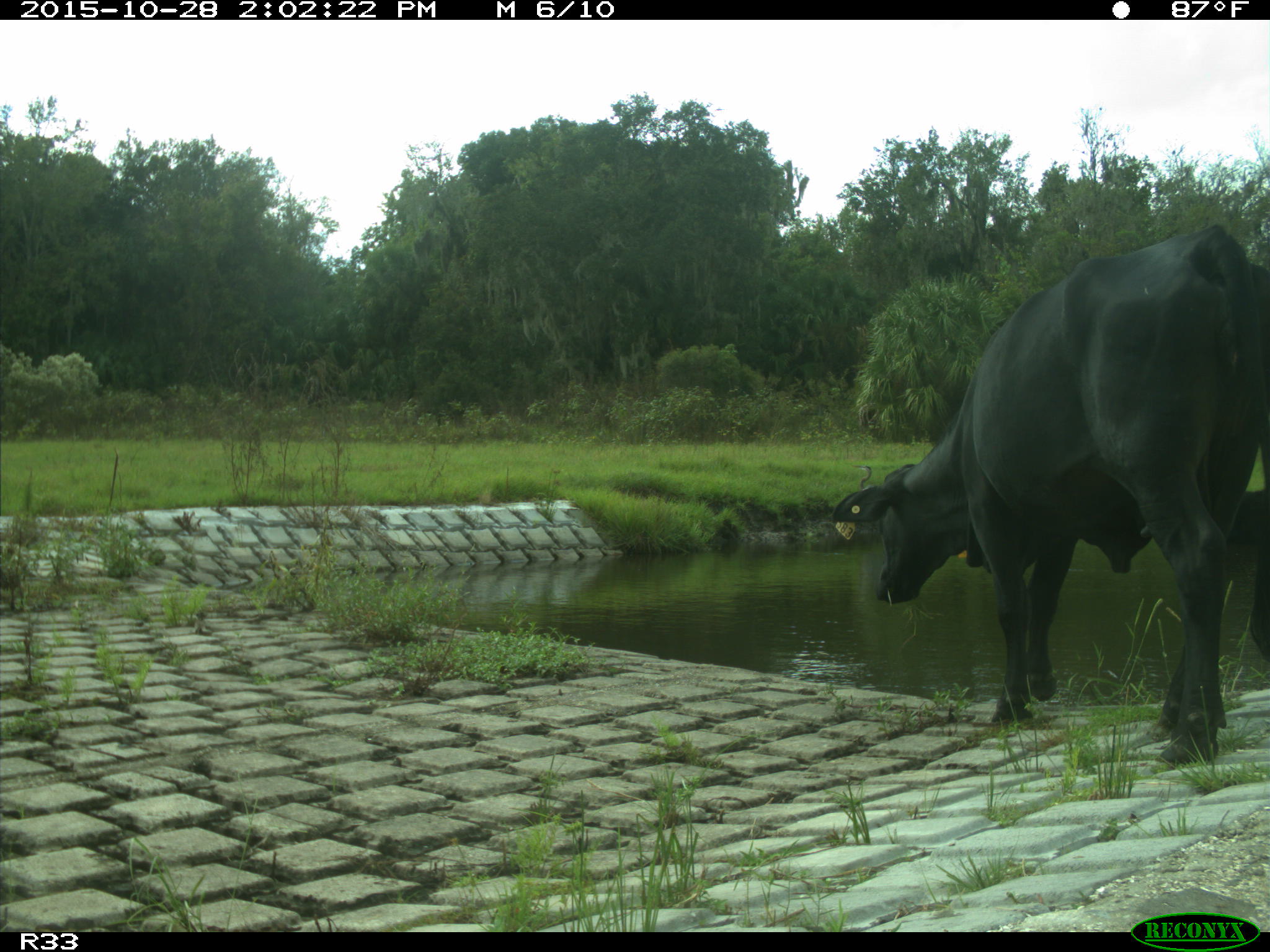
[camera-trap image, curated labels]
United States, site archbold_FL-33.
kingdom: Animalia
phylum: Chordata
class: Mammalia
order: Artiodactyla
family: Bovidae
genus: Bos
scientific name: Bos taurus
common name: domestic cow